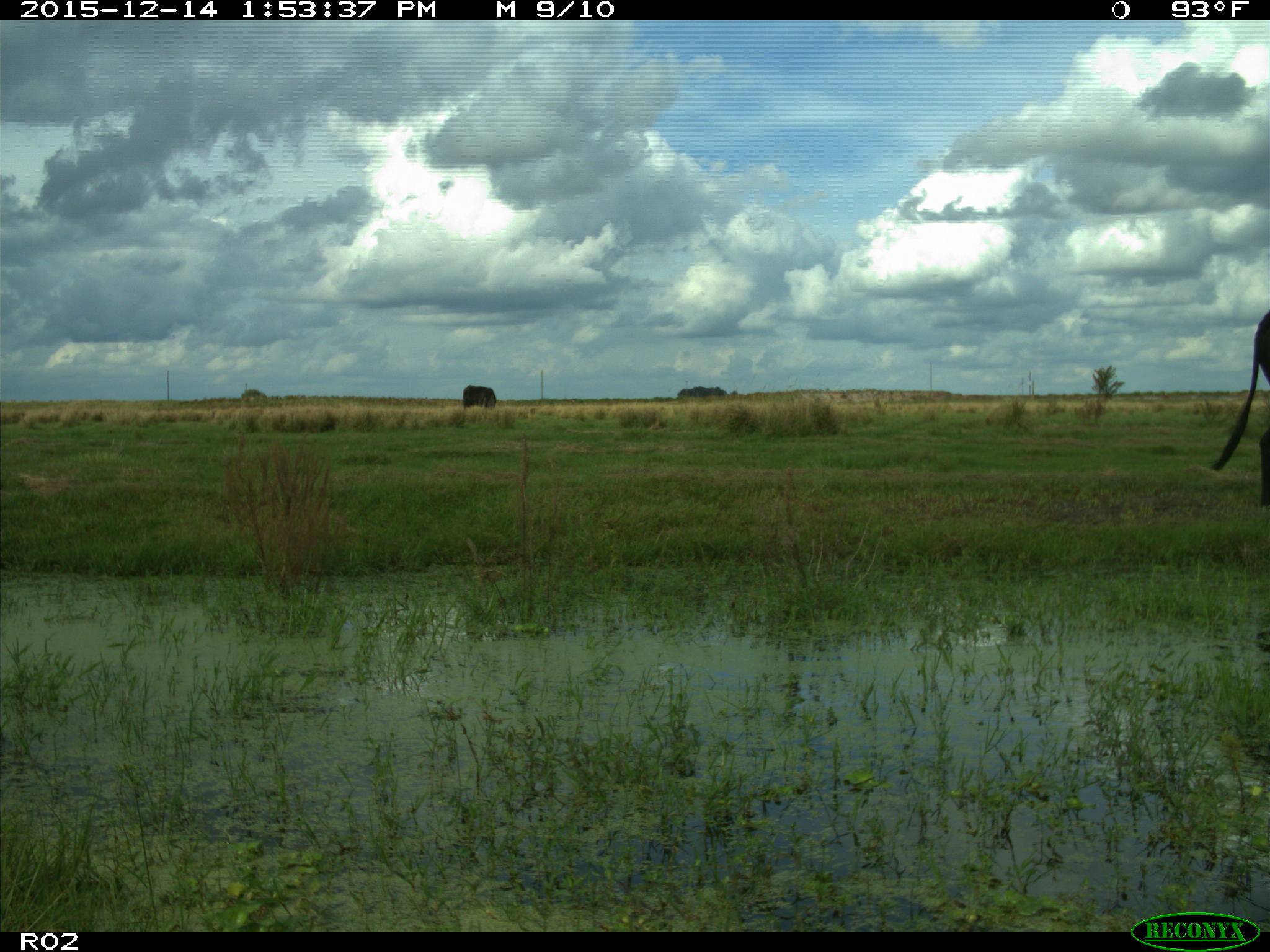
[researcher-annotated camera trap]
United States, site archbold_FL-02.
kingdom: Animalia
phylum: Chordata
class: Mammalia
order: Artiodactyla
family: Bovidae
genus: Bos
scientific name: Bos taurus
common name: domestic cow